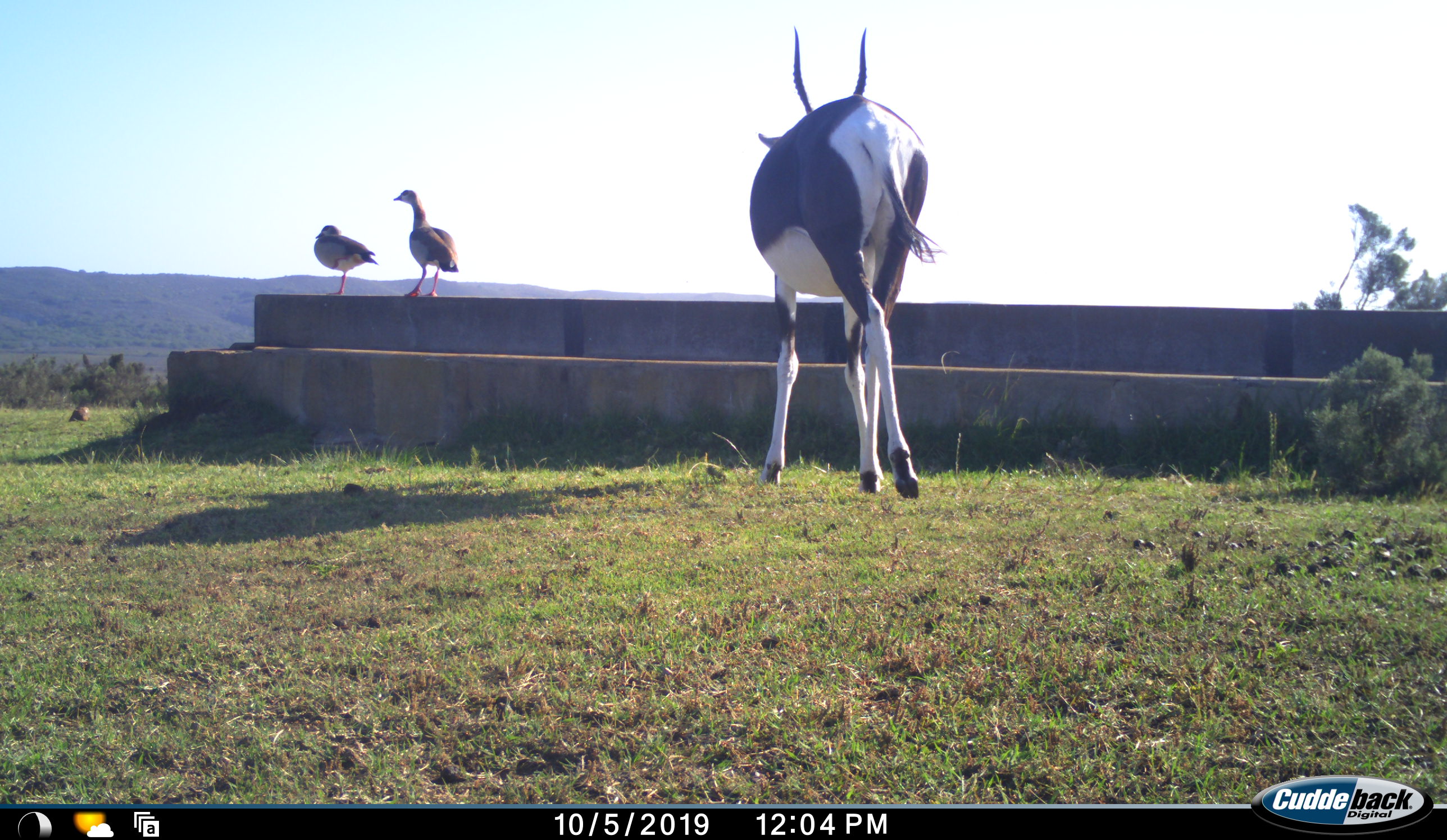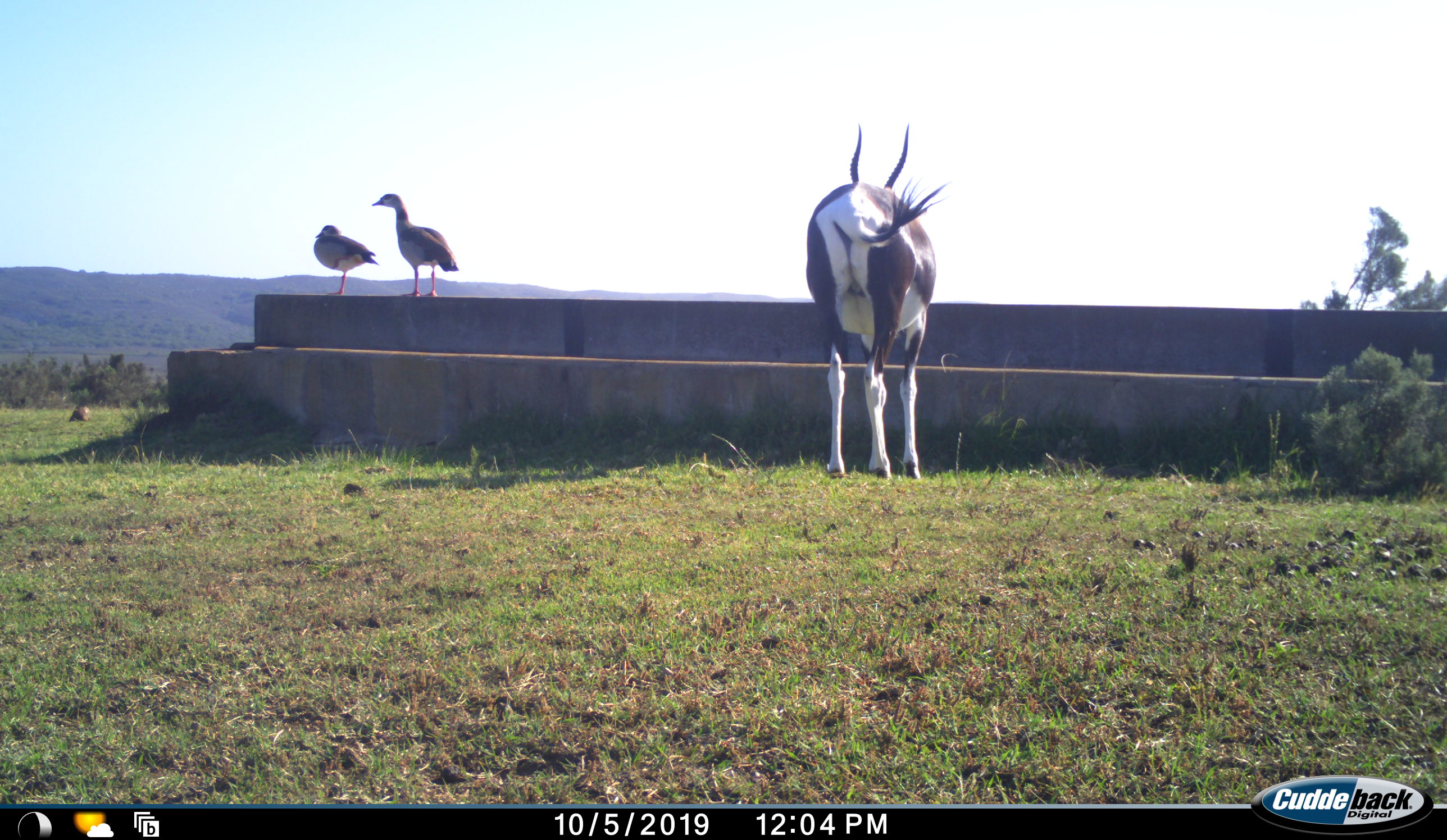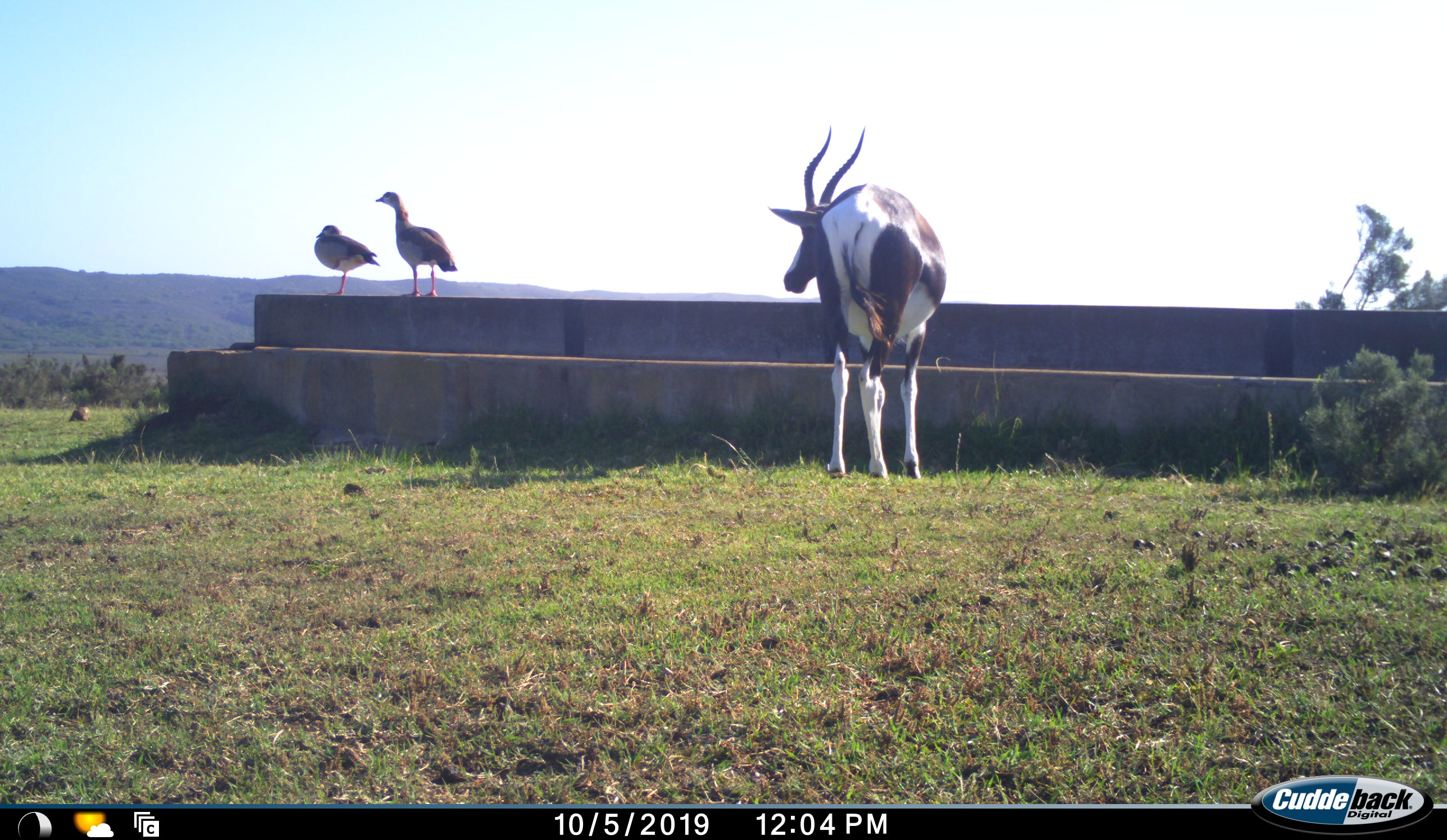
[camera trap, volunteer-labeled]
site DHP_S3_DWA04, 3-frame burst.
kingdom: Animalia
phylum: Chordata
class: Aves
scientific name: Aves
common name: bird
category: birdother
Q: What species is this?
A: Birdother (bird) (Aves).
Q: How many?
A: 2.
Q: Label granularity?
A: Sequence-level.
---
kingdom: Animalia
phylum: Chordata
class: Mammalia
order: Artiodactyla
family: Bovidae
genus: Damaliscus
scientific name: Damaliscus pygargus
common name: bontebok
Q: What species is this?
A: Bontebok (Damaliscus pygargus).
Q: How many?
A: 1.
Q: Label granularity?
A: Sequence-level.